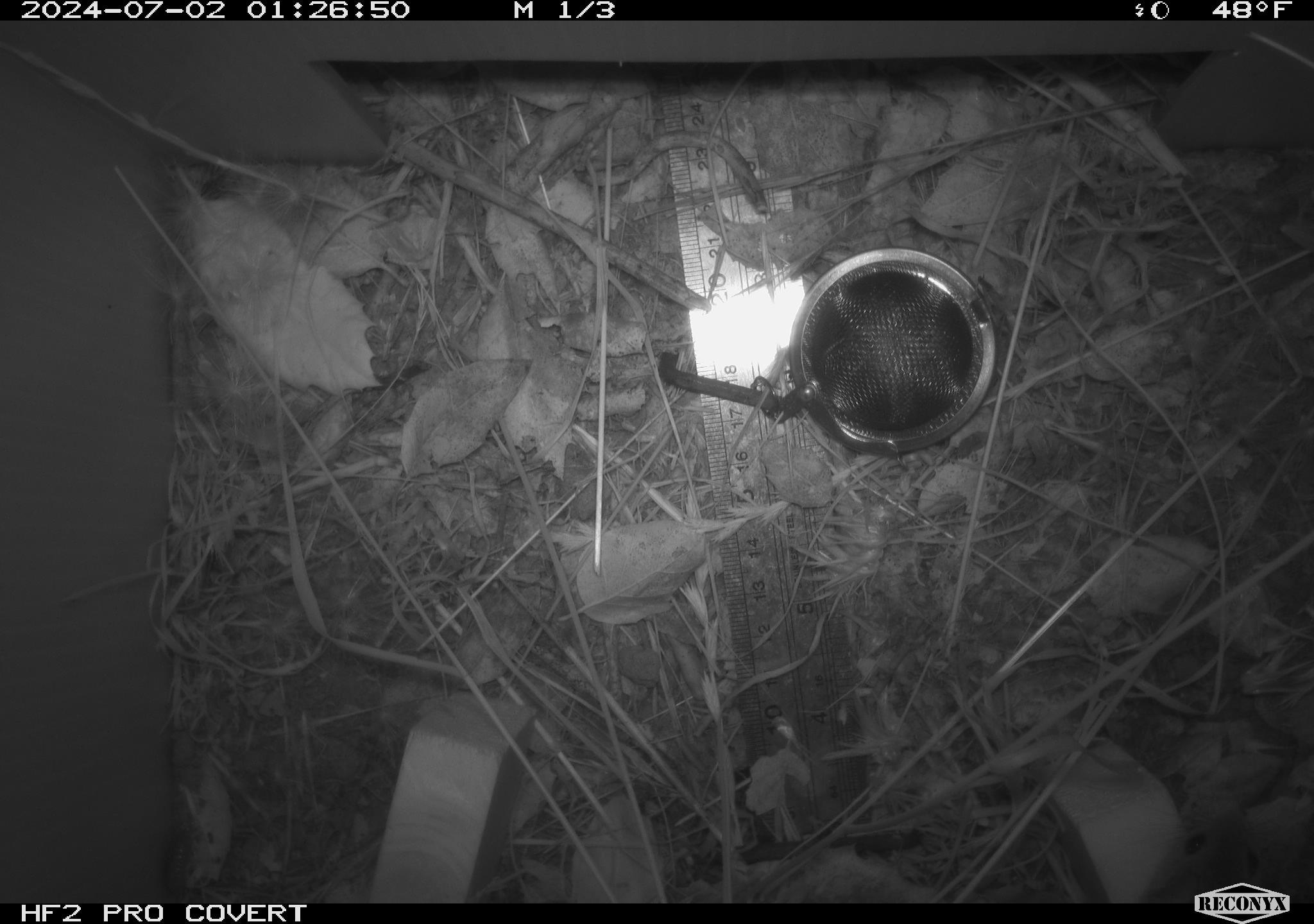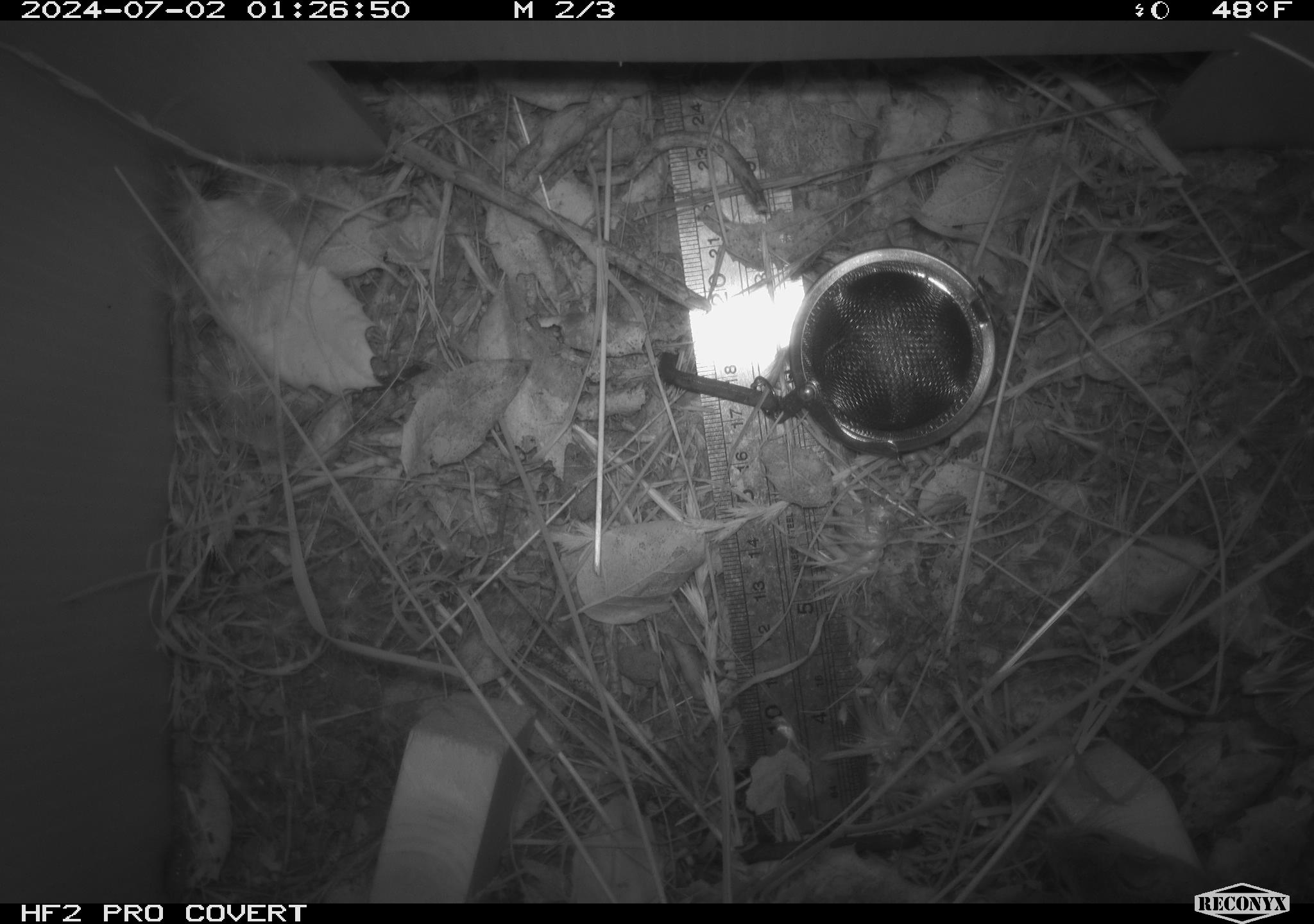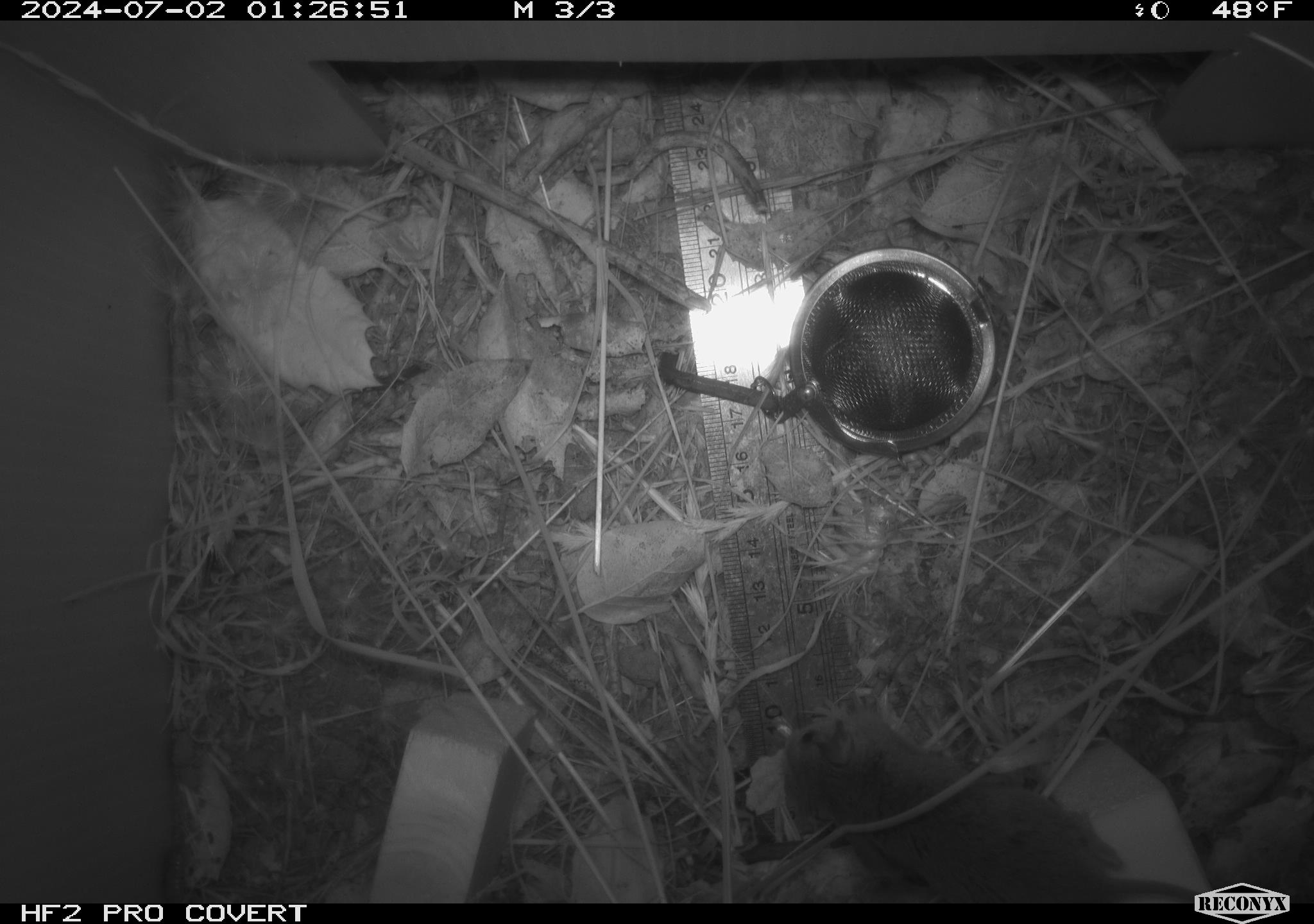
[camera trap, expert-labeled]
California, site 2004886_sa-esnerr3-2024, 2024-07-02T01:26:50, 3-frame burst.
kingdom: Animalia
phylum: Chordata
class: Mammalia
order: Rodentia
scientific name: Rodentia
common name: rodent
Rodent (Rodentia).